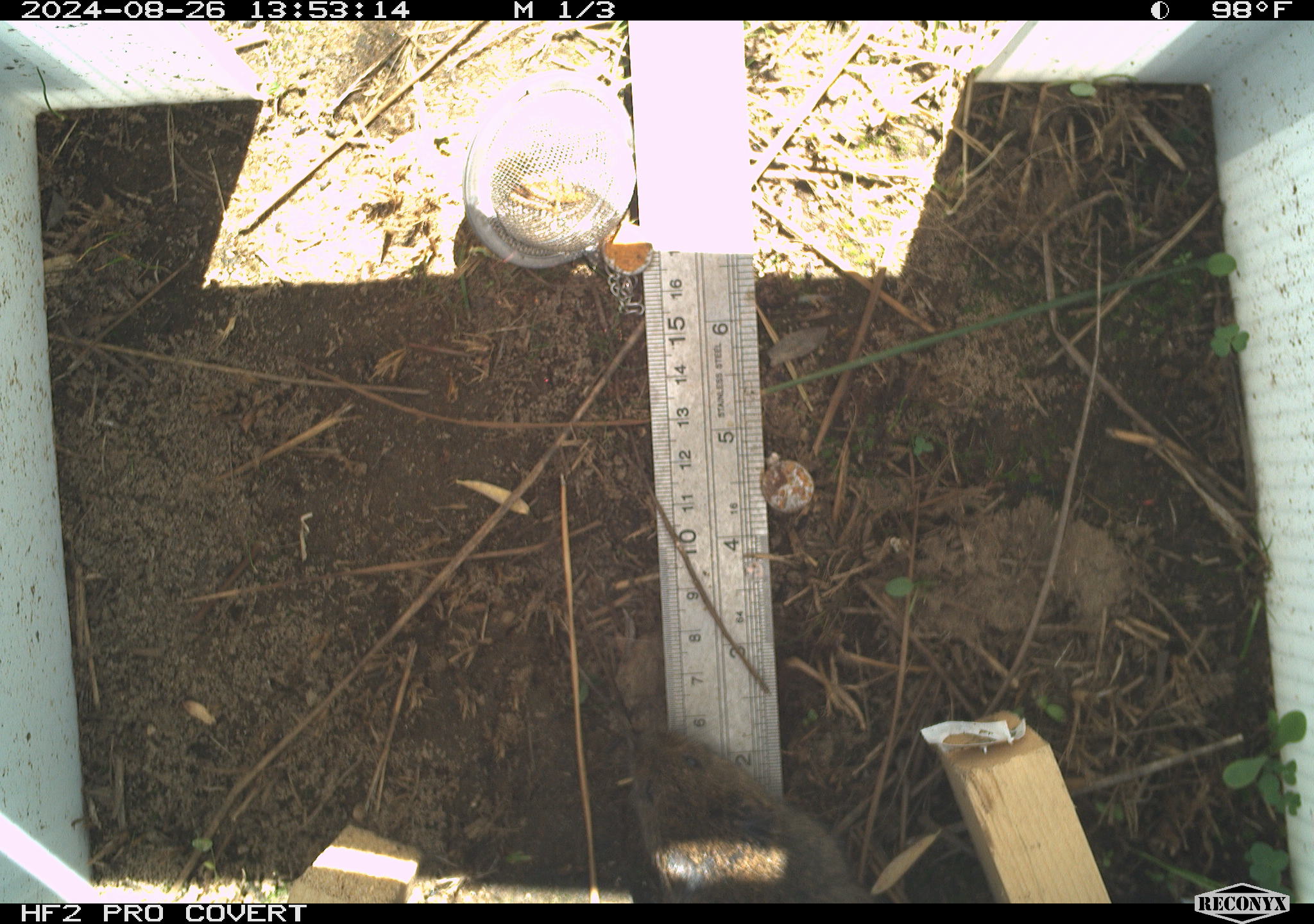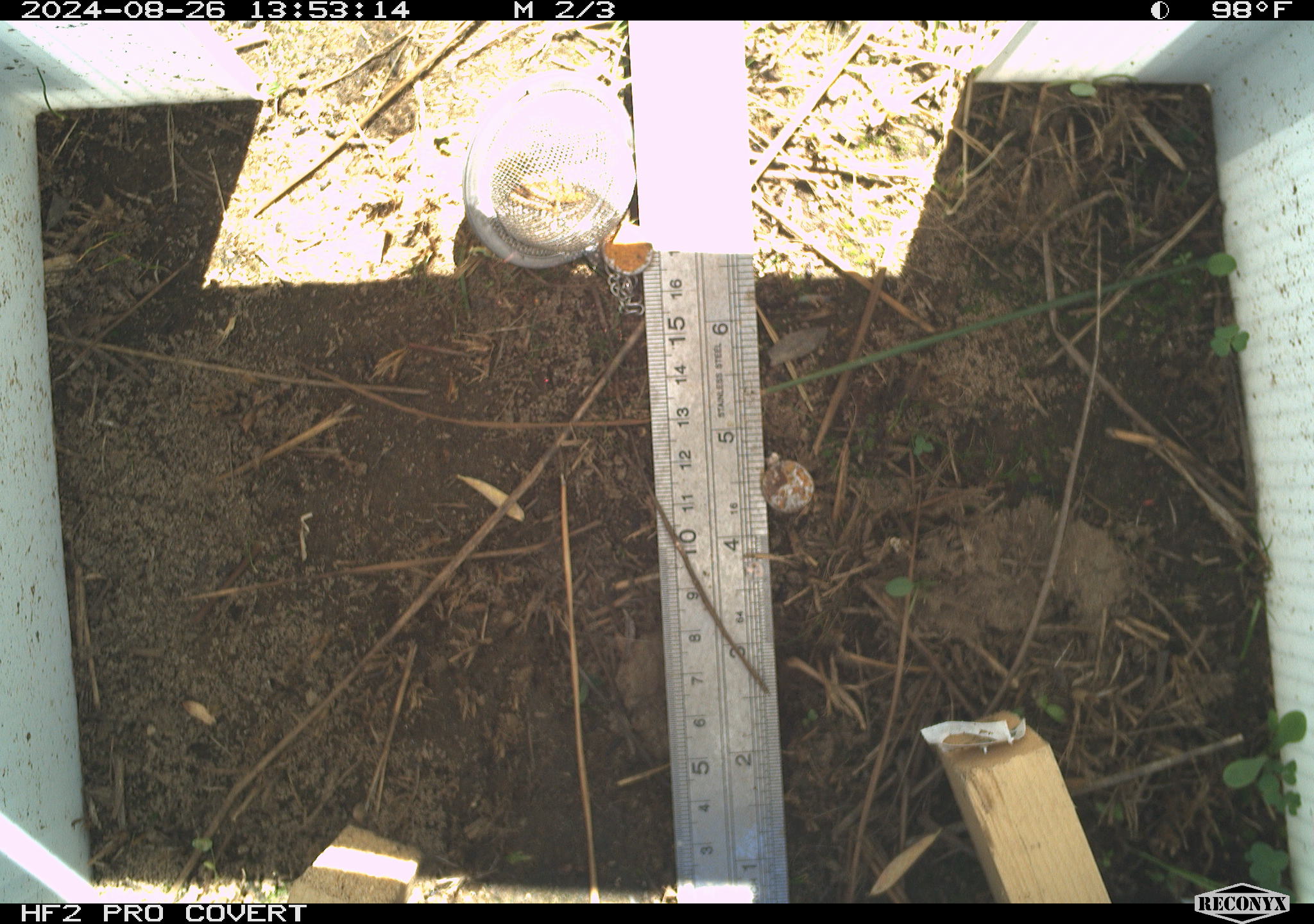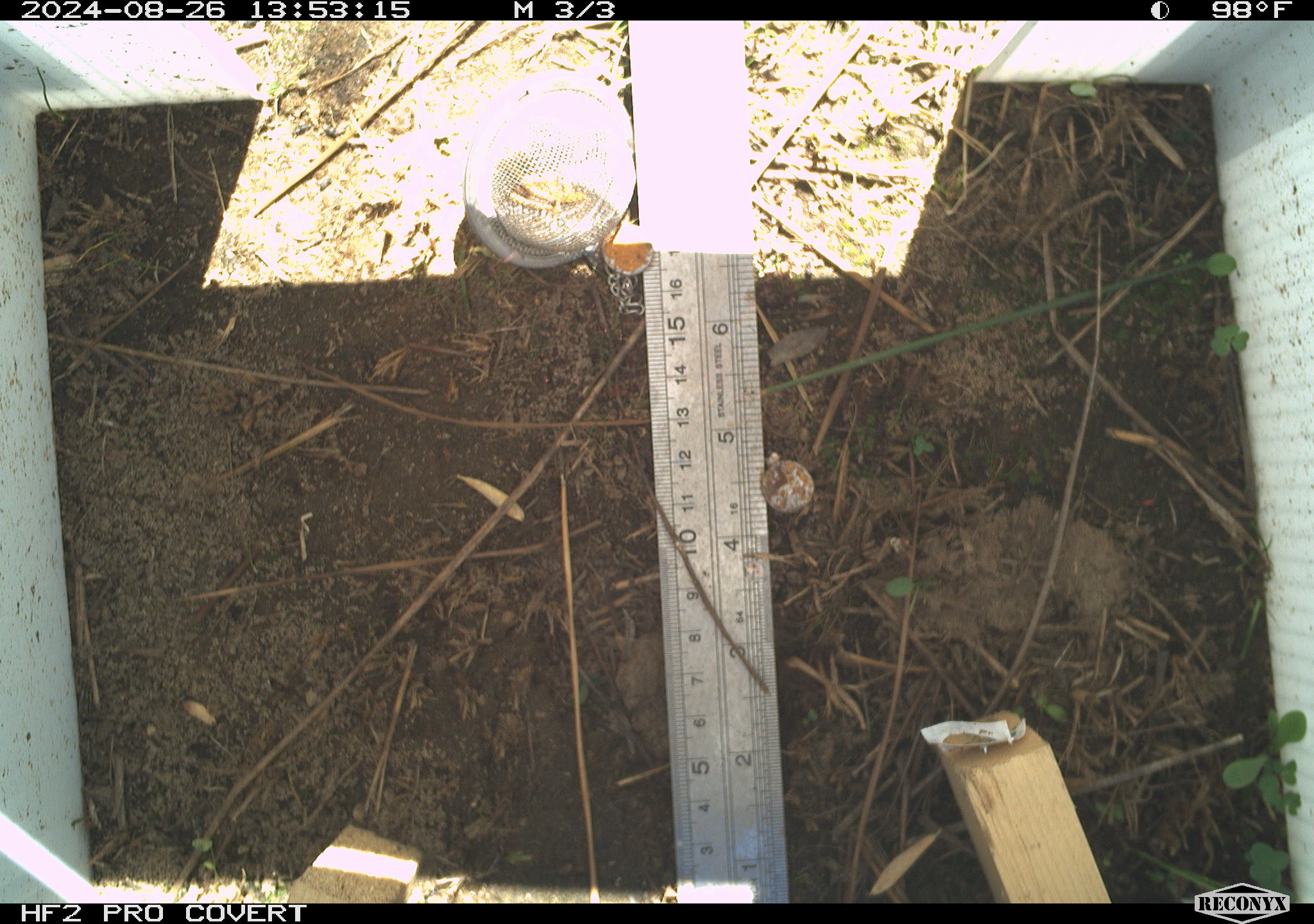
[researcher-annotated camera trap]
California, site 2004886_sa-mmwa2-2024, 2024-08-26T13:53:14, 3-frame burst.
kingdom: Animalia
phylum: Chordata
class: Mammalia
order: Rodentia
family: Cricetidae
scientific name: Arvicolinae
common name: voles, lemmings, and muskrats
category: arvicolinae subfamily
Arvicolinae subfamily (voles, lemmings, and muskrats) (Arvicolinae).